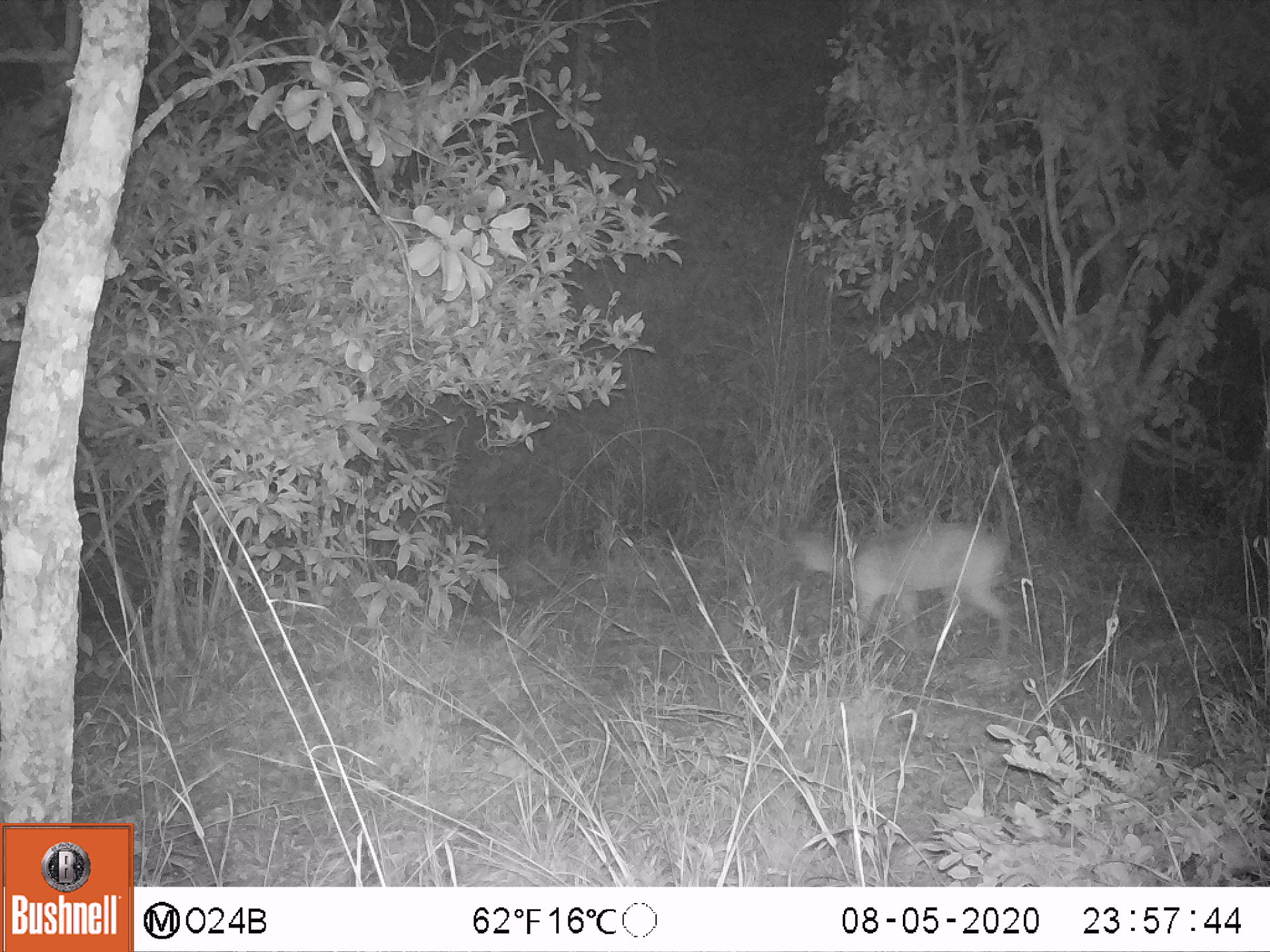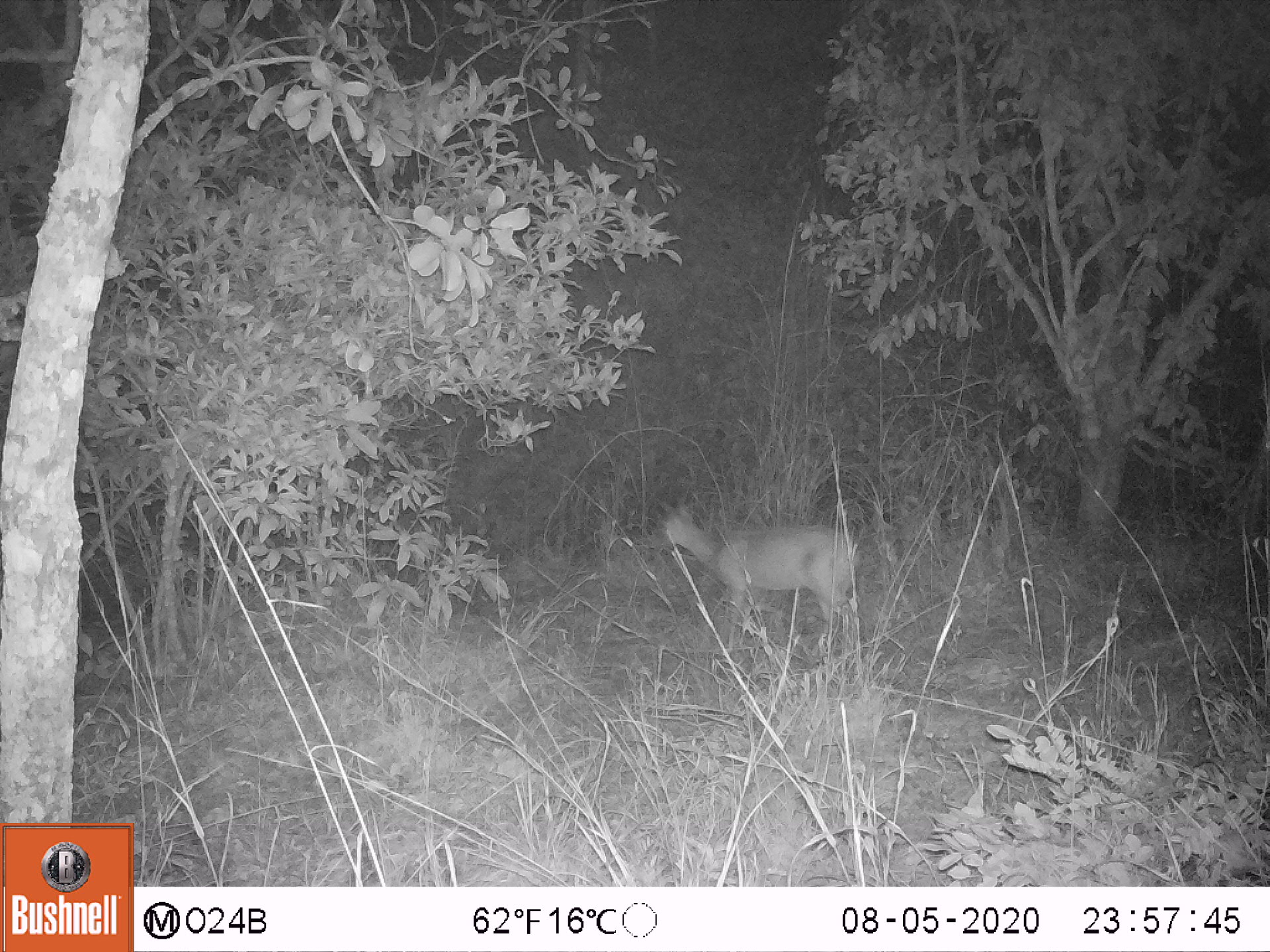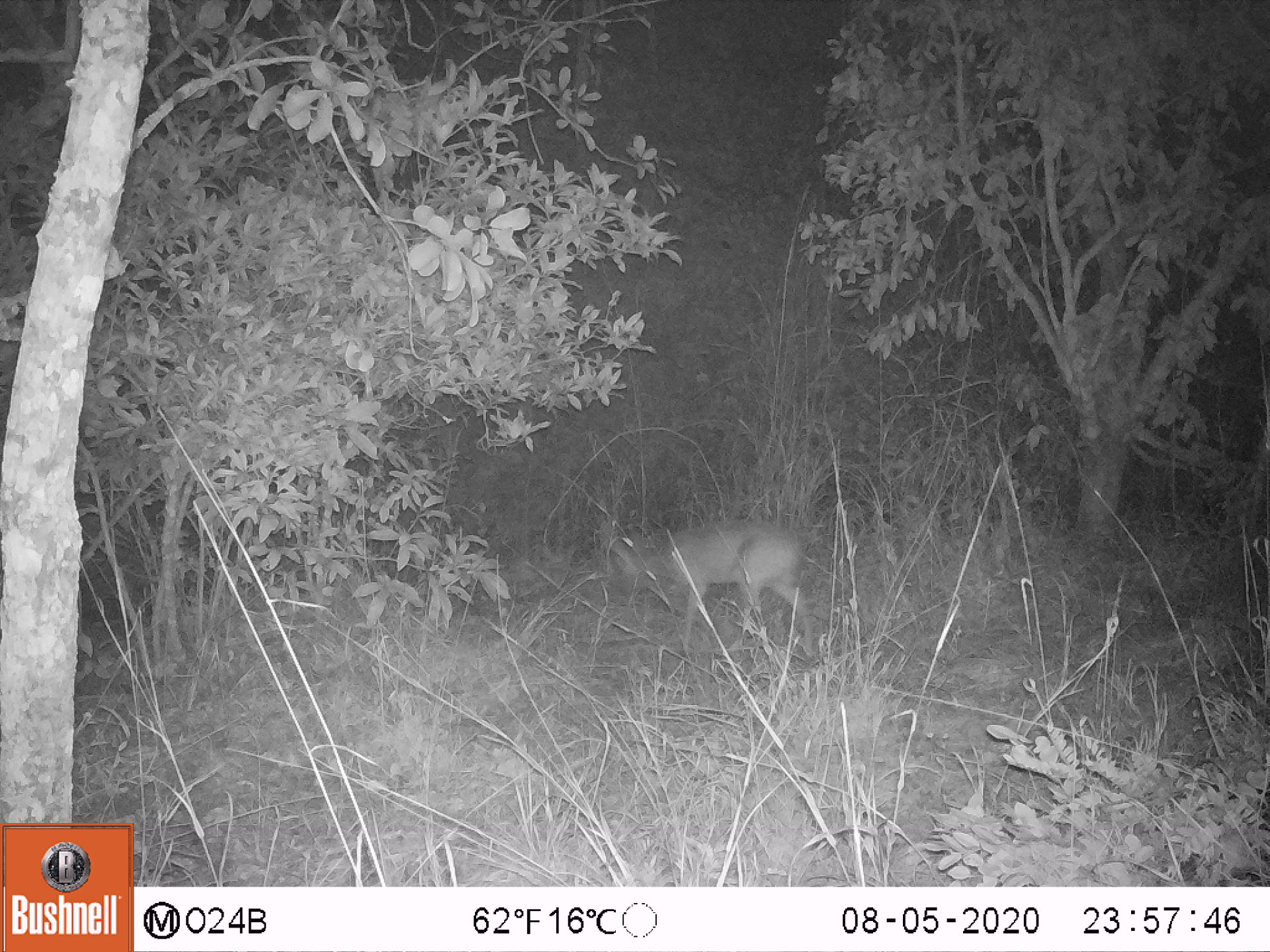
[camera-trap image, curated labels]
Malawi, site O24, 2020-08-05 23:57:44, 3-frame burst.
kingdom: Animalia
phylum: Chordata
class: Mammalia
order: Artiodactyla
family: Bovidae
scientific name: Antilopinae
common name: small antelope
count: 1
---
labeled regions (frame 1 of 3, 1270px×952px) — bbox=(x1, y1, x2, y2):
small antelope: bbox=(775, 508, 1011, 680)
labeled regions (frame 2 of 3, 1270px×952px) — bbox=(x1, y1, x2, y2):
small antelope: bbox=(640, 486, 867, 679)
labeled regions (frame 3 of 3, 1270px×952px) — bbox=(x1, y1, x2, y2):
small antelope: bbox=(589, 504, 824, 675)